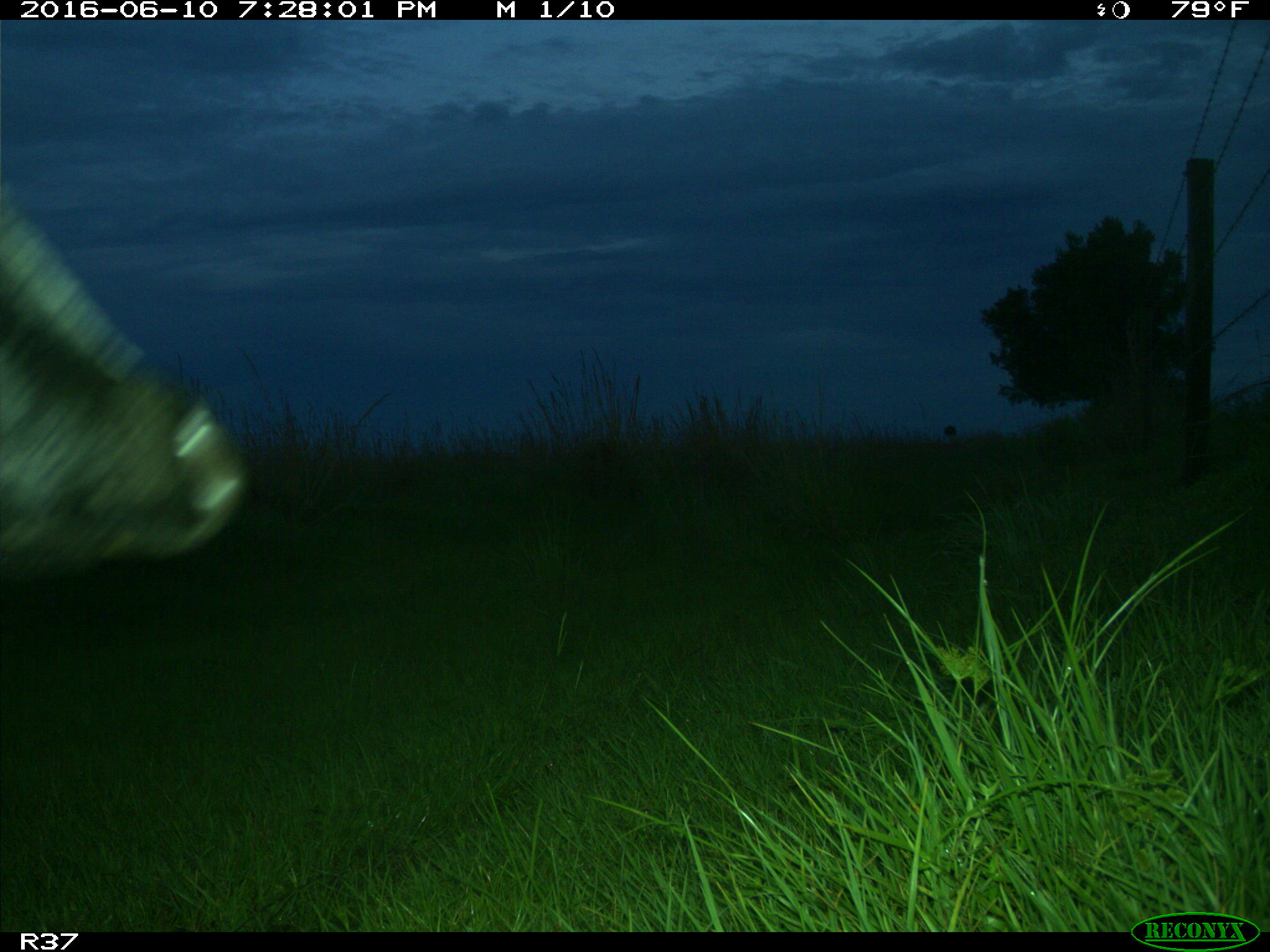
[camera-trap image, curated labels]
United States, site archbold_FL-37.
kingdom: Animalia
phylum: Chordata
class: Mammalia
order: Artiodactyla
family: Bovidae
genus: Bos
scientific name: Bos taurus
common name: domestic cow